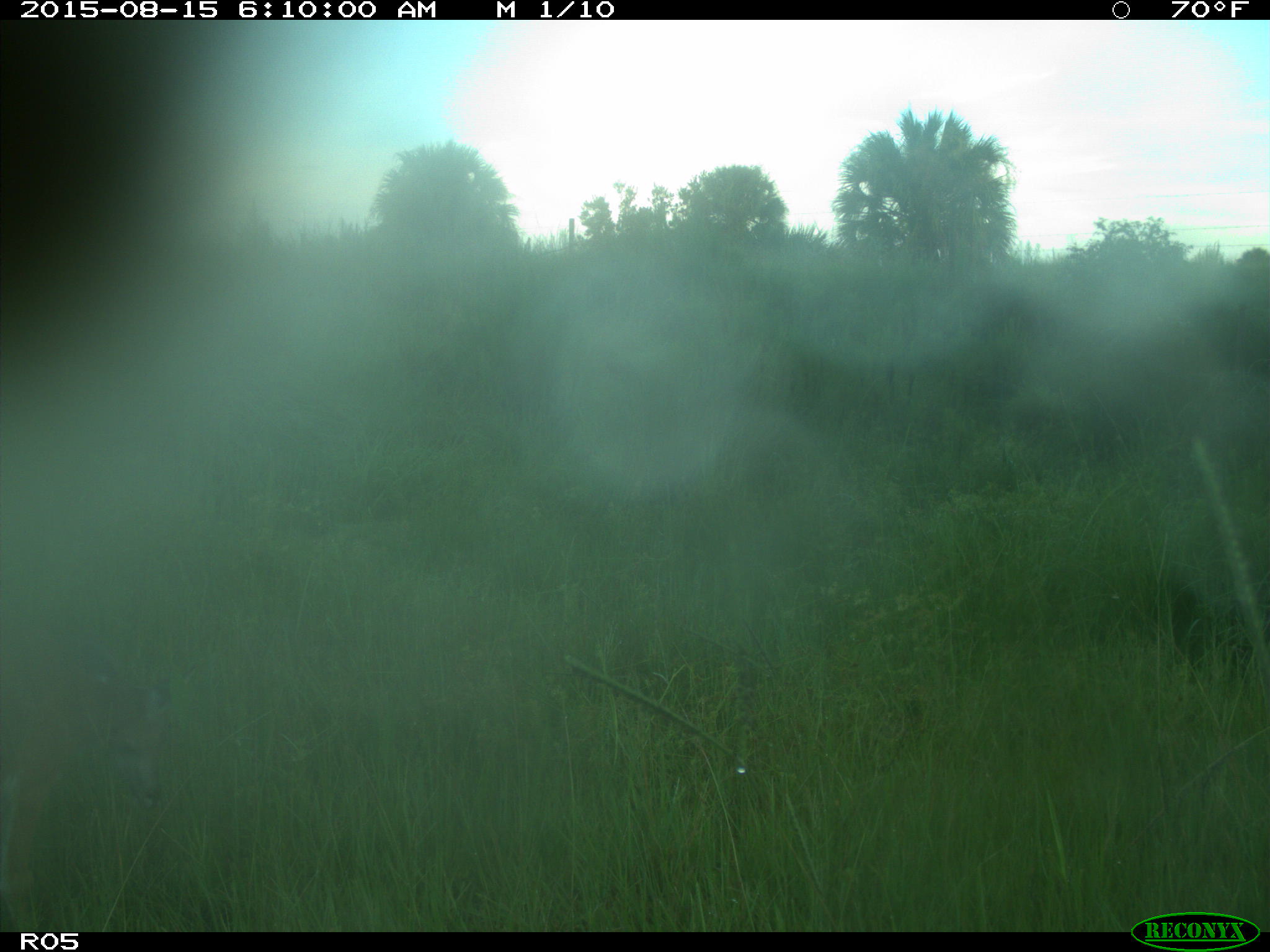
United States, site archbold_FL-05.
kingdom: Animalia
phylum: Chordata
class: Mammalia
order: Artiodactyla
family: Cervidae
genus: Odocoileus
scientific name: Odocoileus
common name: deer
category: unidentified deer